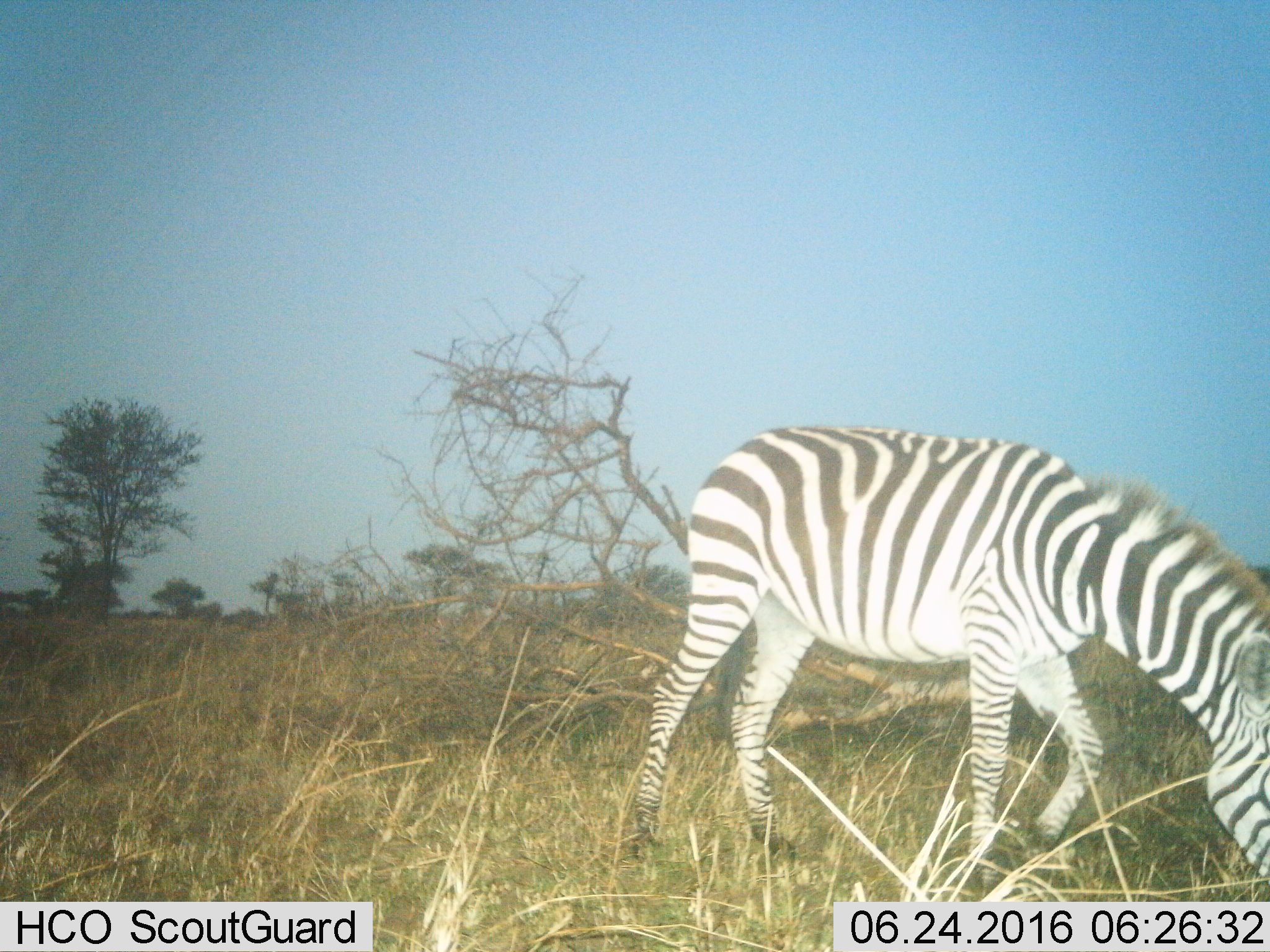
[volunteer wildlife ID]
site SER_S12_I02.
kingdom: Animalia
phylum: Chordata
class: Mammalia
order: Perissodactyla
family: Equidae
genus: Equus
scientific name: Equus quagga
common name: plains zebra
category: zebraplains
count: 1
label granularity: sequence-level